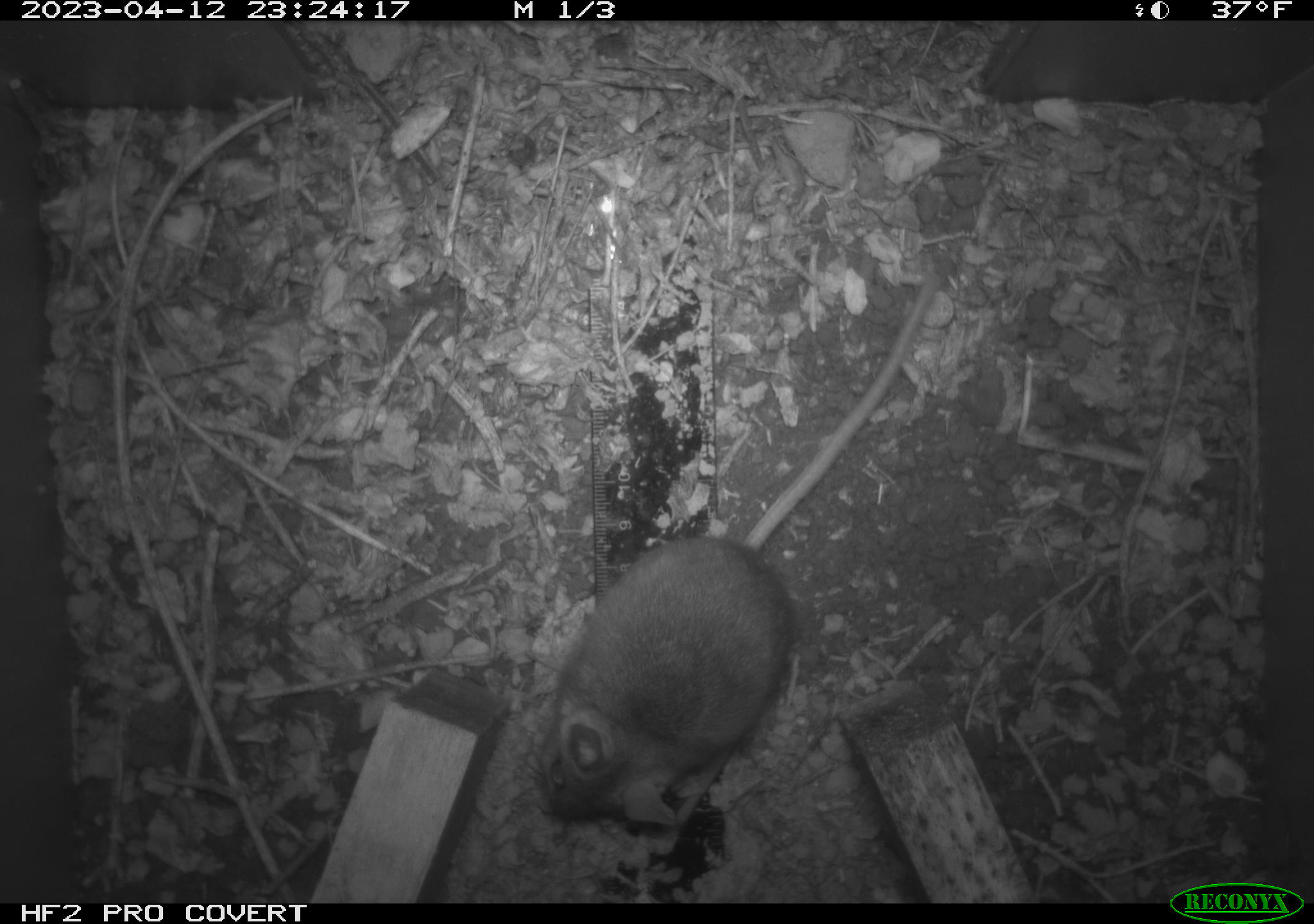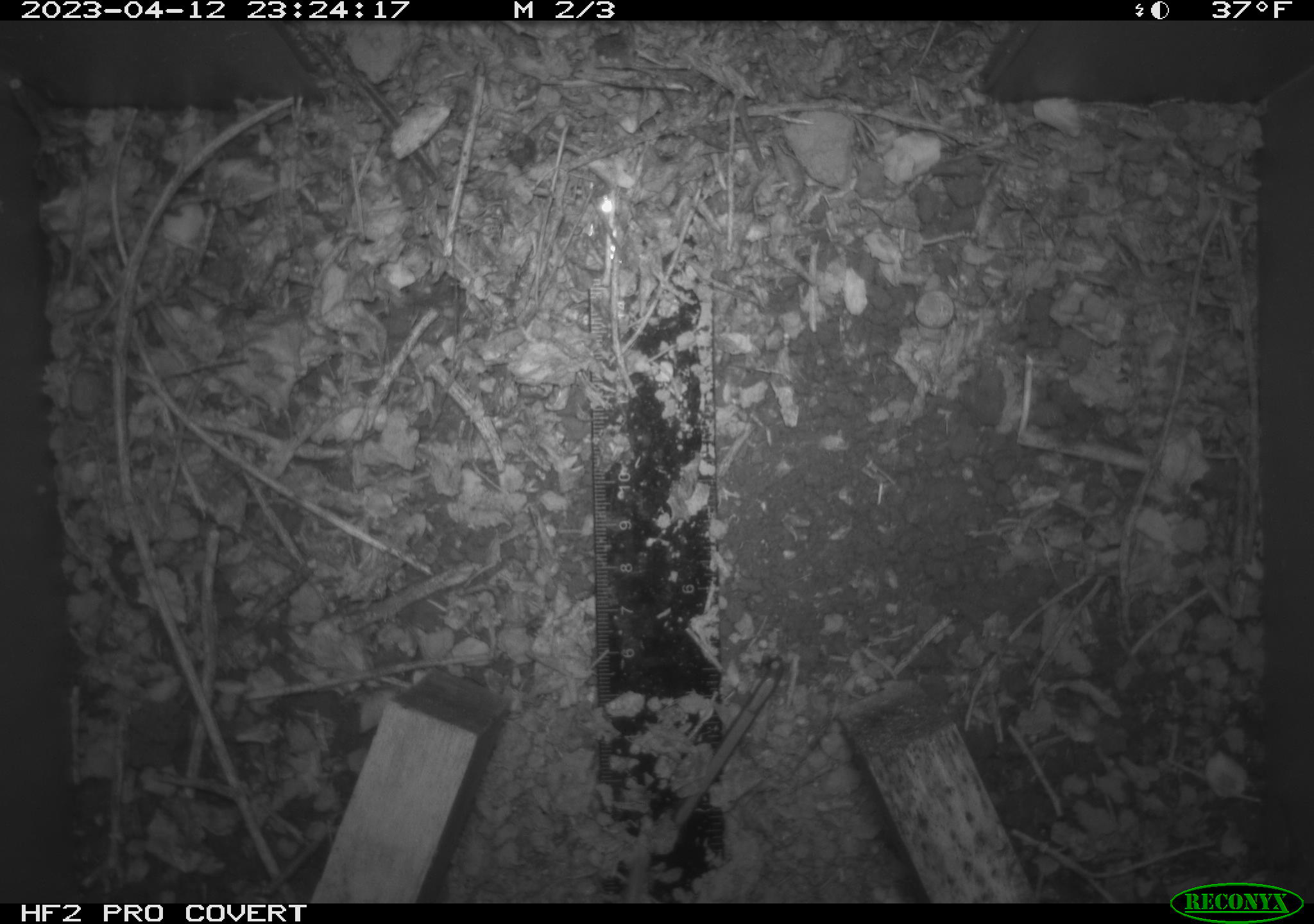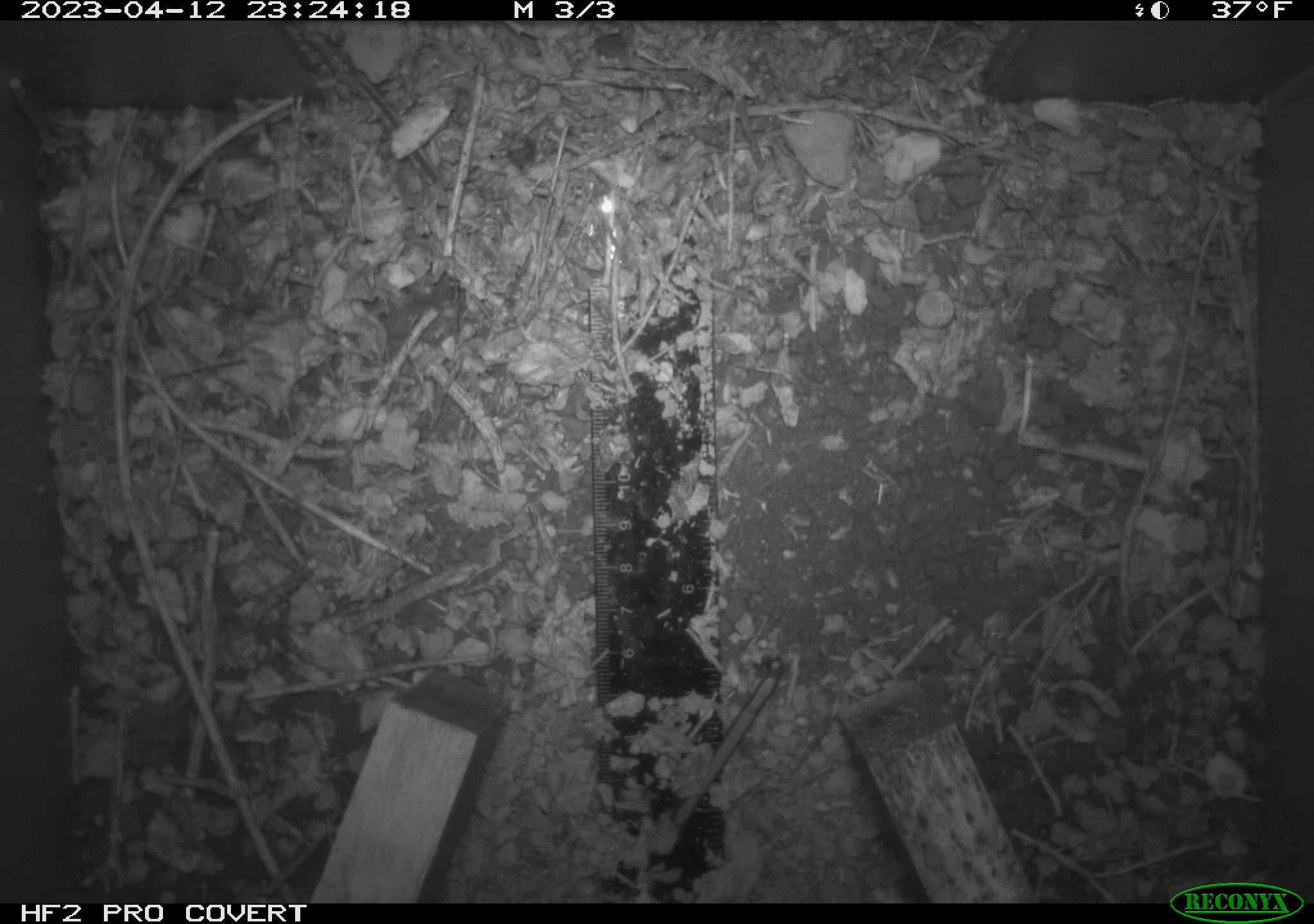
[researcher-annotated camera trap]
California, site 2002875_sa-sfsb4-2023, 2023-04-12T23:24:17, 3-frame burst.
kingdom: Animalia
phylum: Chordata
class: Mammalia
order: Rodentia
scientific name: Rodentia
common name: mouse species